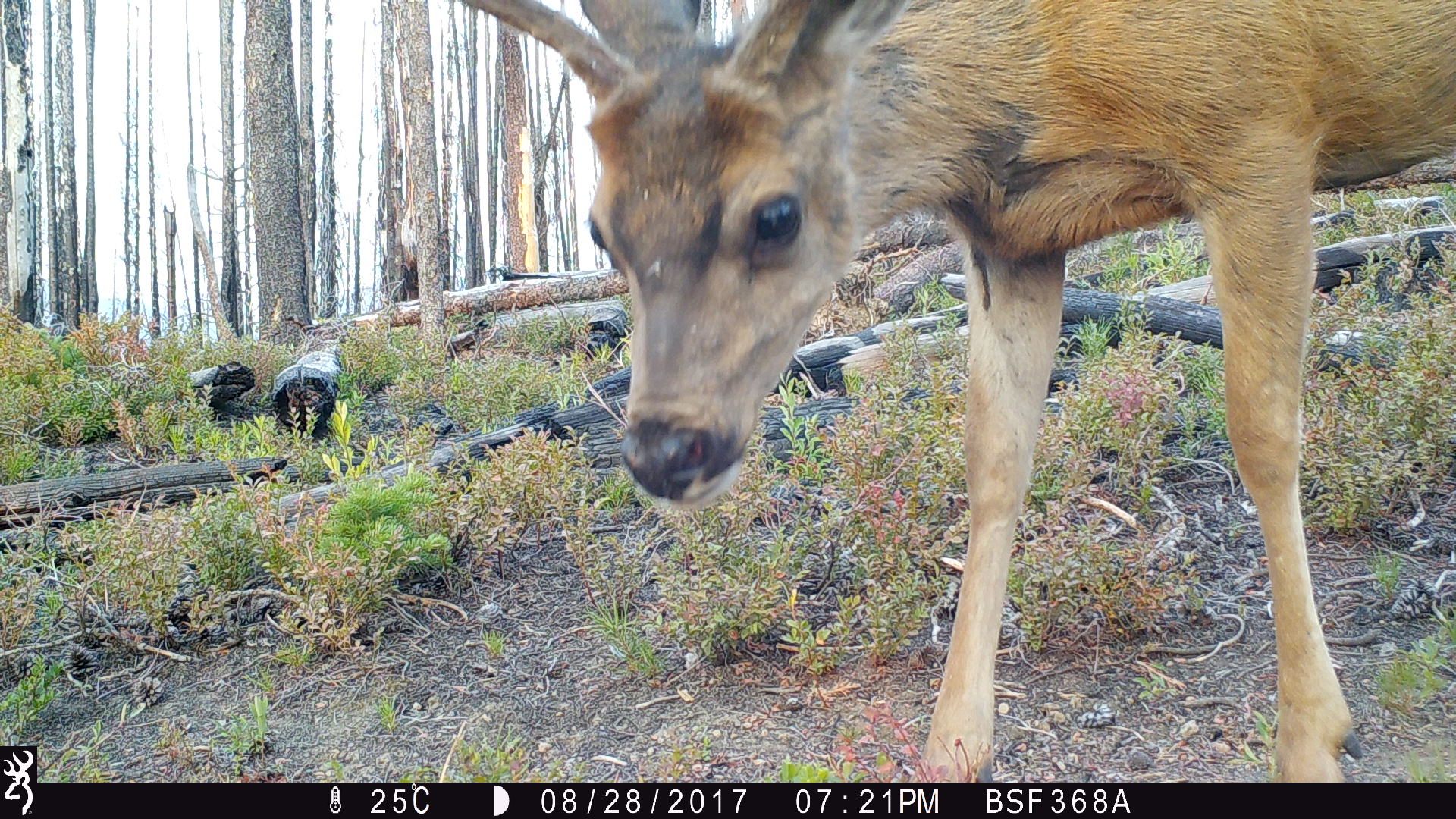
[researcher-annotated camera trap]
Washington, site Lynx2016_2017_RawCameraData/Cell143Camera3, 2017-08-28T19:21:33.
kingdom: Animalia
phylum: Chordata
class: Mammalia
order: Artiodactyla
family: Cervidae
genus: Odocoileus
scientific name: Odocoileus hemionus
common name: mule deer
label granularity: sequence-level